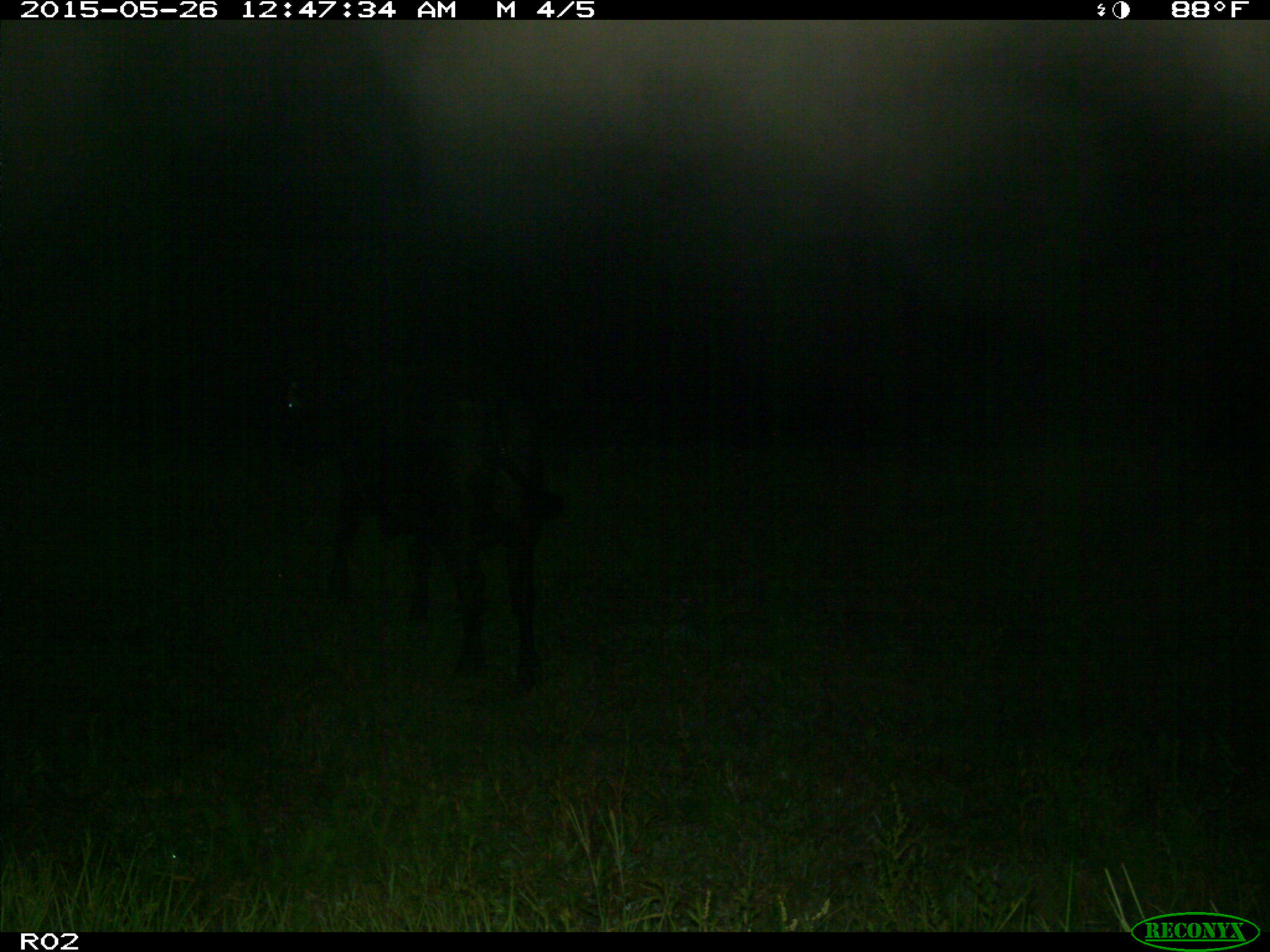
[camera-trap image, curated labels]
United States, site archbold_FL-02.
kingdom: Animalia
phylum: Chordata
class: Mammalia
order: Artiodactyla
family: Bovidae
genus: Bos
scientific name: Bos taurus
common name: domestic cow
Bos taurus (domestic cow).